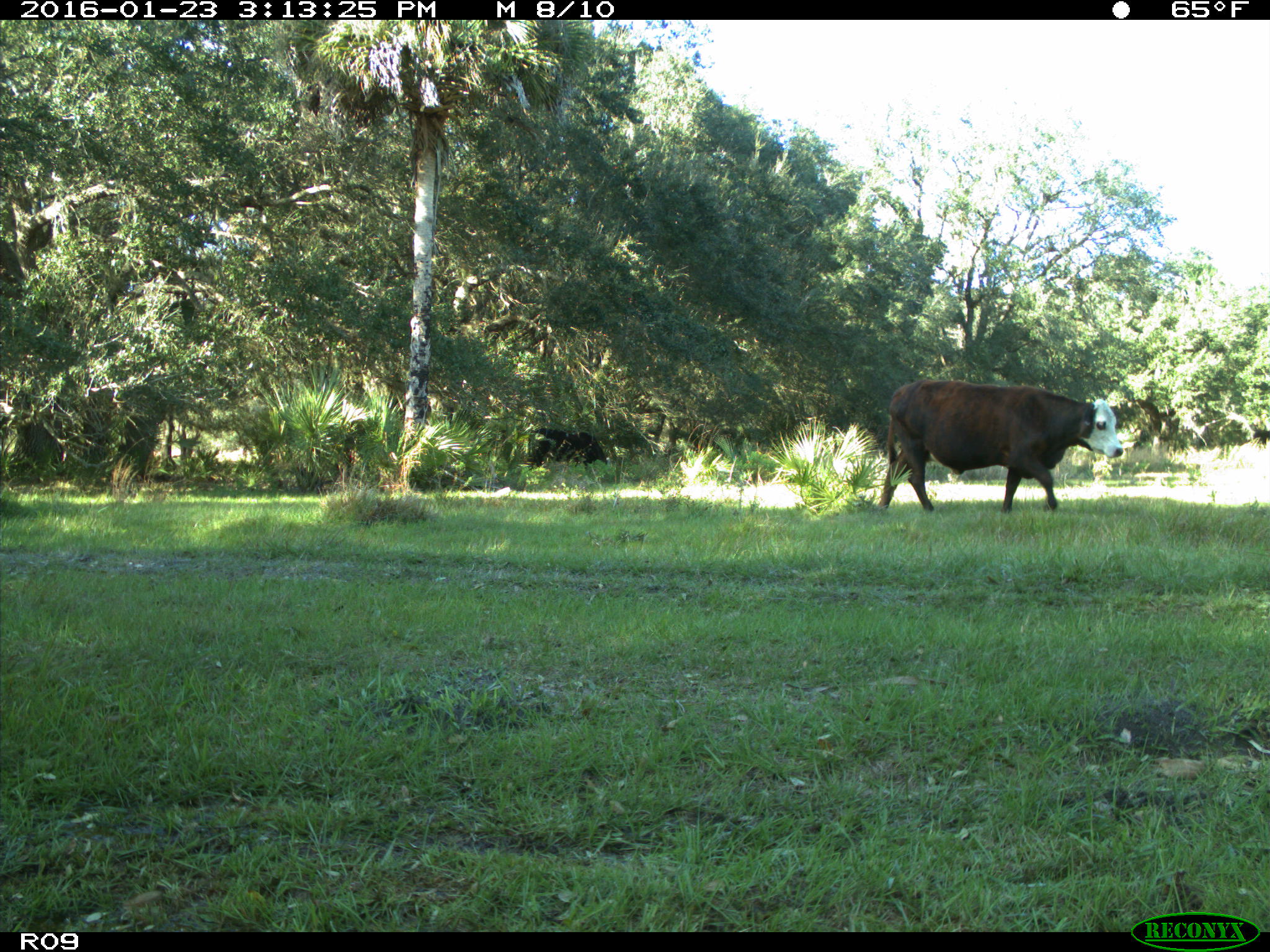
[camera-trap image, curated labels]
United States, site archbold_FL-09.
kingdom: Animalia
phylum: Chordata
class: Mammalia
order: Artiodactyla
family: Bovidae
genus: Bos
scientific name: Bos taurus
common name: domestic cow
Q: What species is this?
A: Bos taurus (domestic cow).